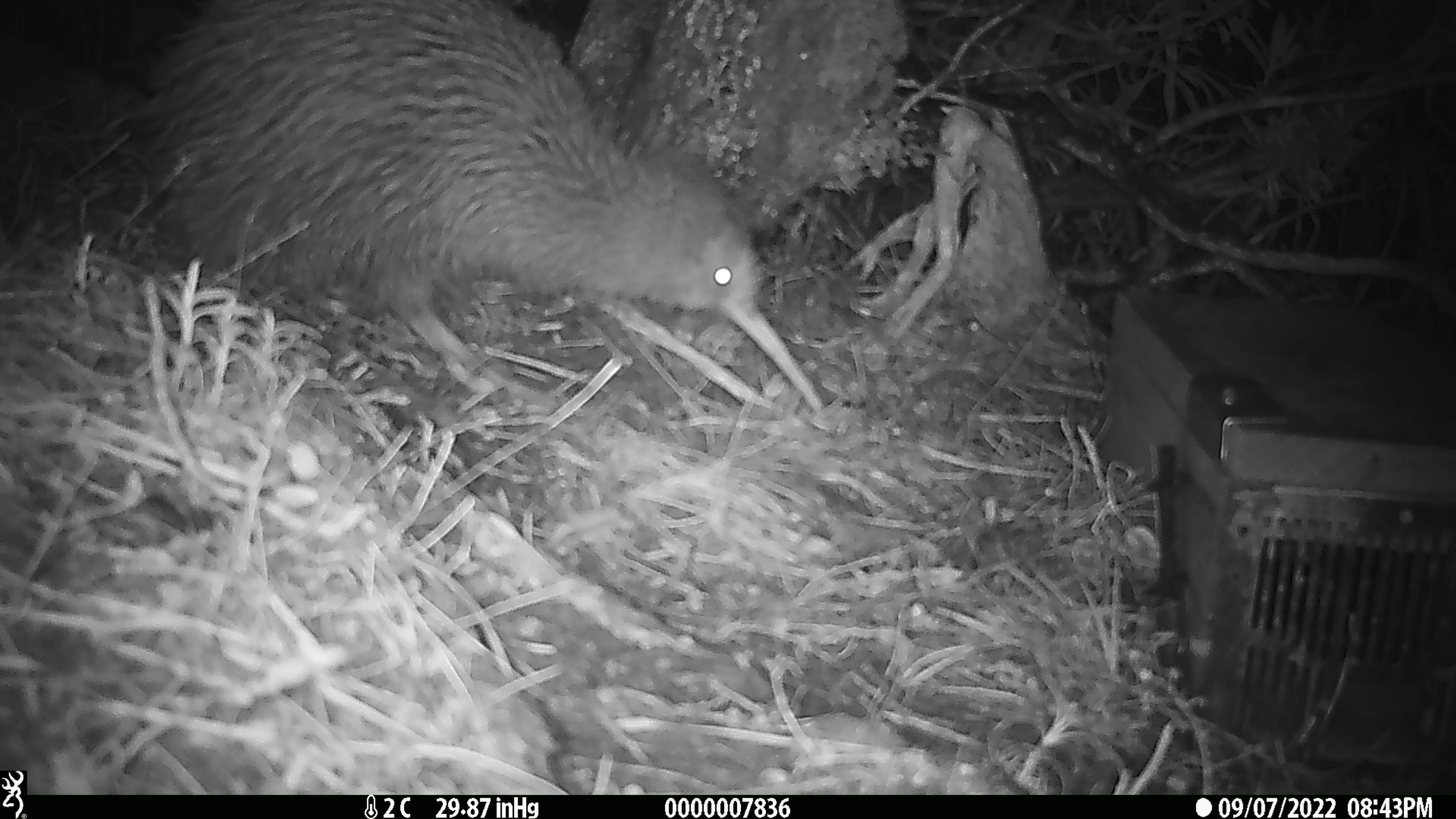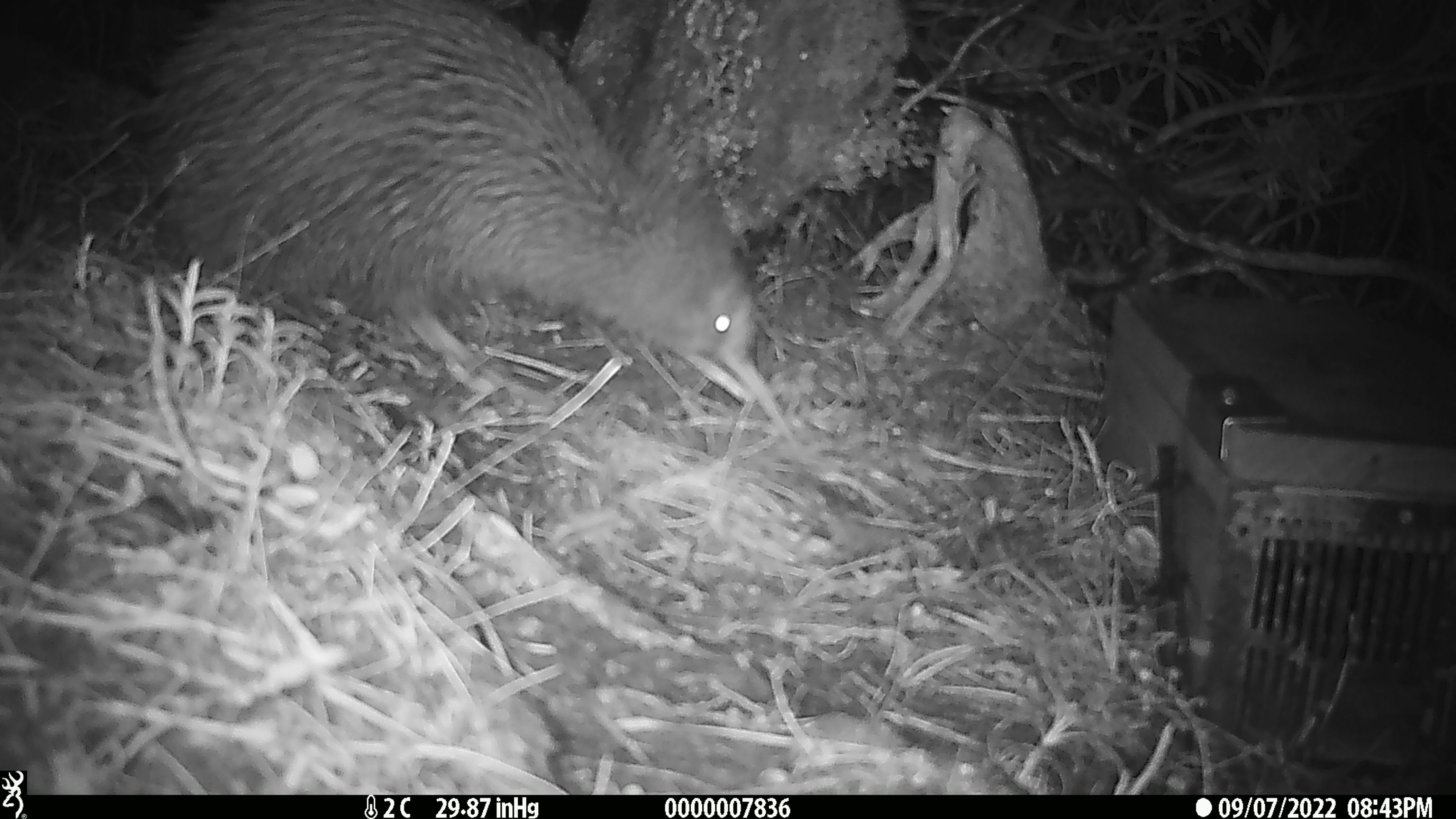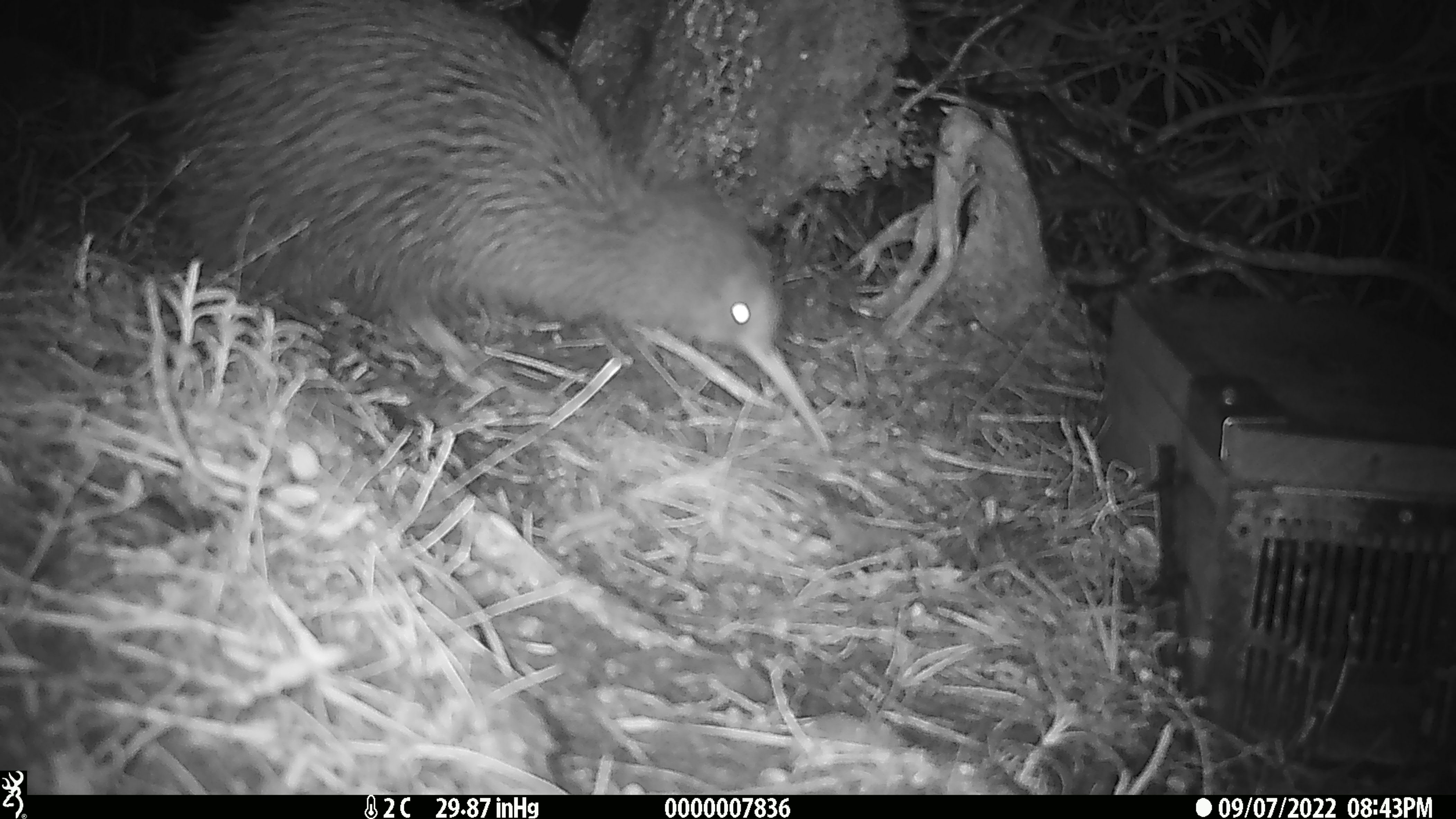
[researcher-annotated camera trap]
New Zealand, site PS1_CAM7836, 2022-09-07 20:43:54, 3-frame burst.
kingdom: Animalia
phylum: Chordata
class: Aves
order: Apterygiformes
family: Apterygidae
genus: Apteryx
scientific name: Apteryx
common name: kiwi